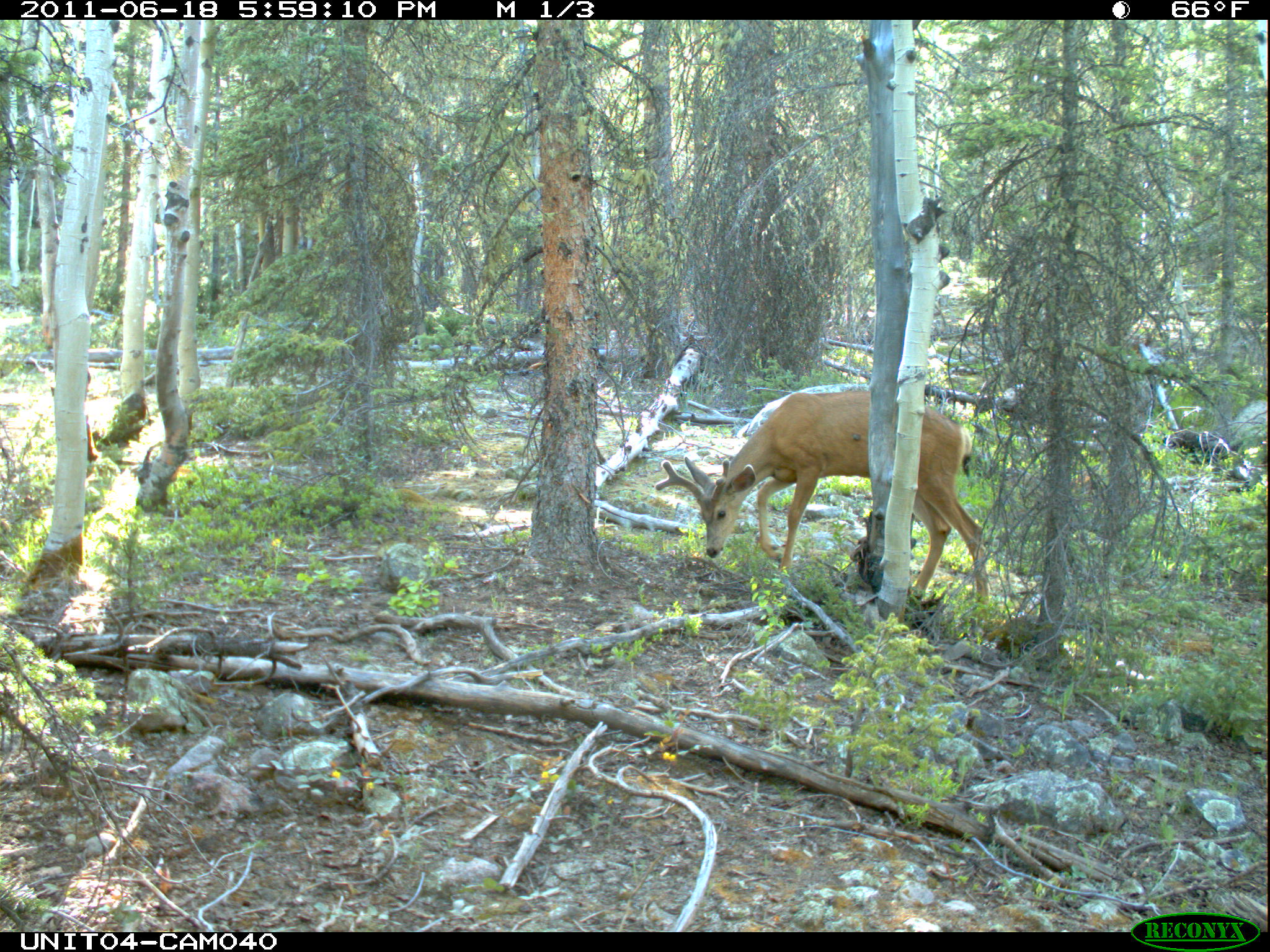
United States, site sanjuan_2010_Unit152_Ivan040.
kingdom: Animalia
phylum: Chordata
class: Mammalia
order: Artiodactyla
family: Cervidae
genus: Odocoileus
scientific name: Odocoileus hemionus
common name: mule deer